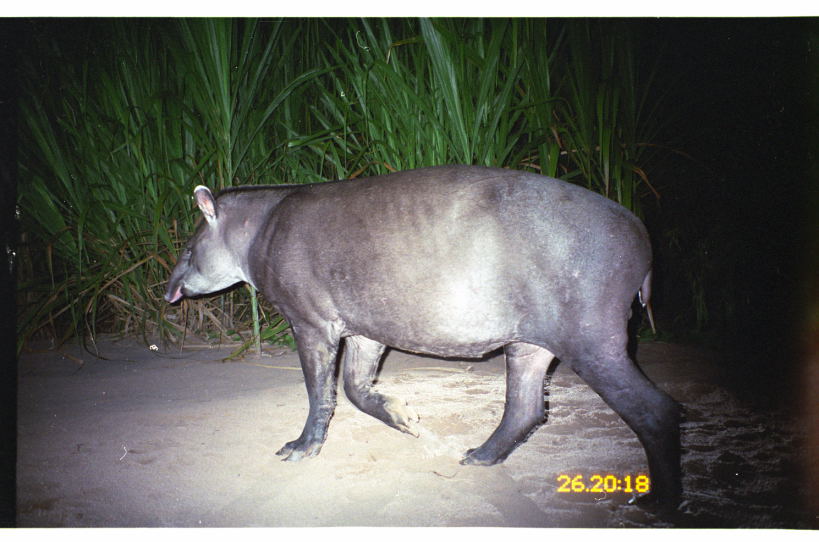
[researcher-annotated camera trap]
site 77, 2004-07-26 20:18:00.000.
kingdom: Animalia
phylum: Chordata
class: Mammalia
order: Perissodactyla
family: Tapiridae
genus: Tapirus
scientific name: Tapirus terrestris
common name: south american tapir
Tapirus terrestris (south american tapir).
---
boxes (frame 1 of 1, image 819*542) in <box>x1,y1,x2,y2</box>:
tapirus terrestris: <box>162,162,685,513</box>